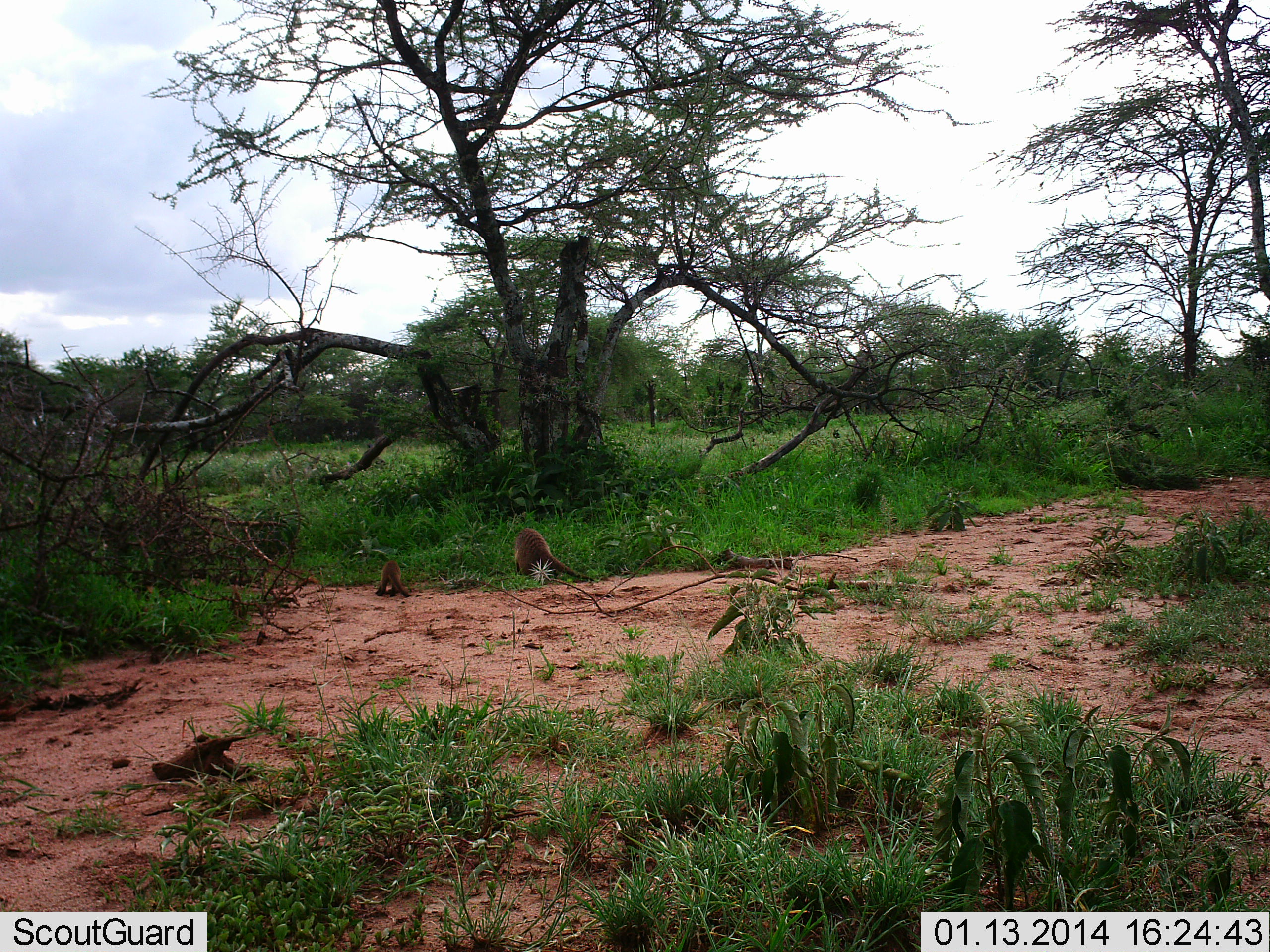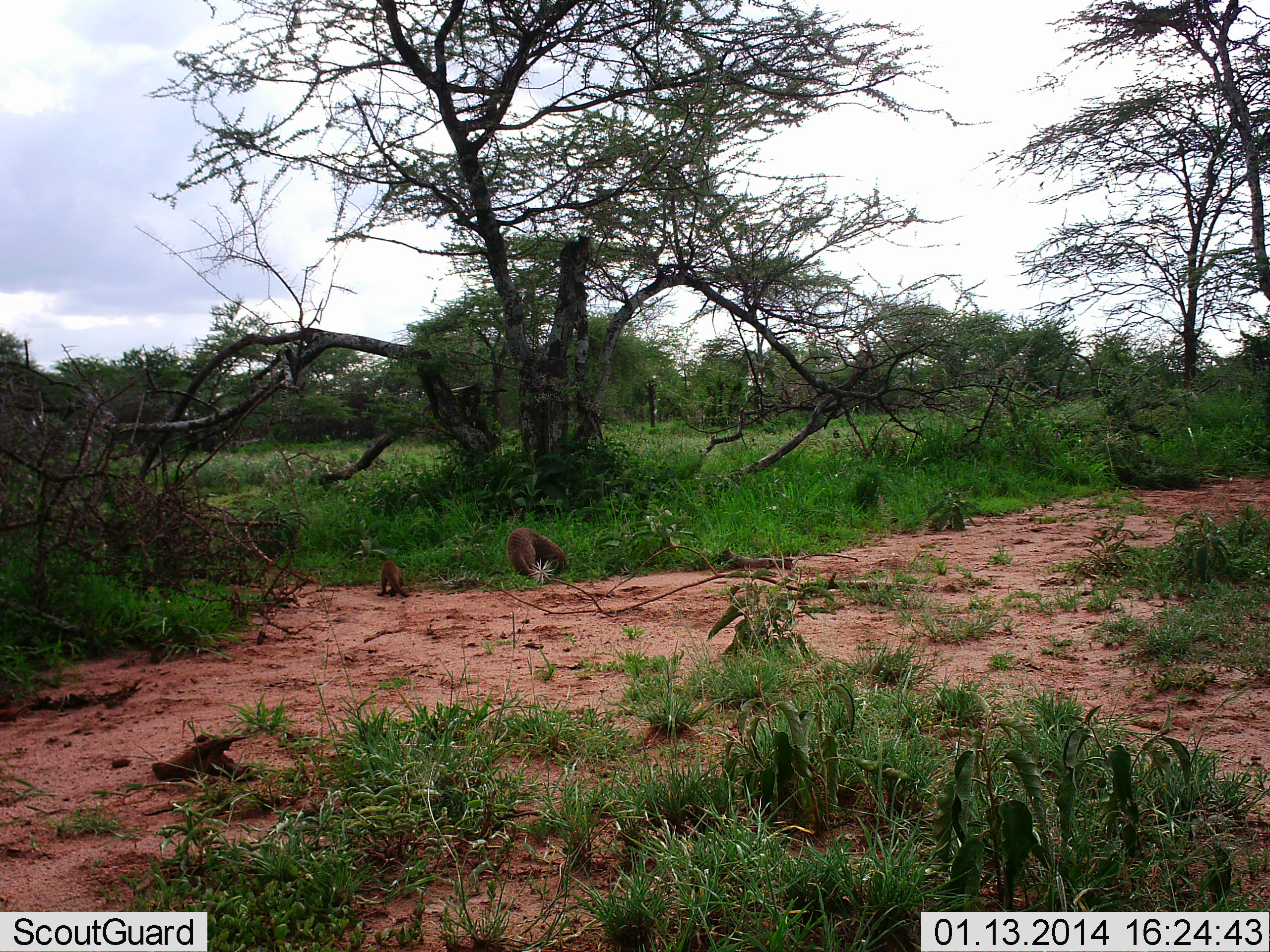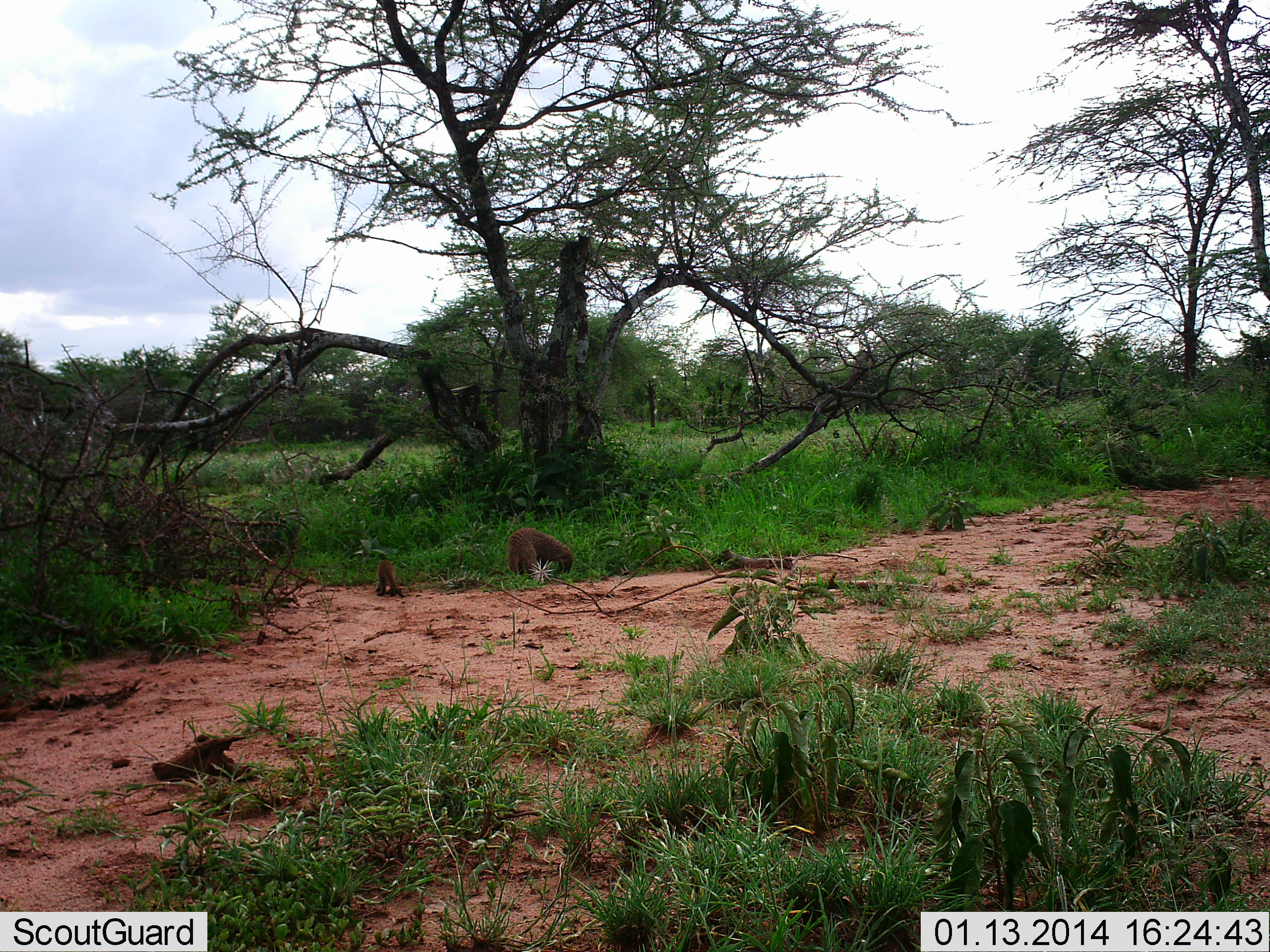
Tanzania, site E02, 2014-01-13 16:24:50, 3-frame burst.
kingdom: Animalia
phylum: Chordata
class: Mammalia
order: Carnivora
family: Herpestidae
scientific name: Herpestidae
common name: mongoose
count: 2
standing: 20%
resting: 0%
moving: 50%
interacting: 0%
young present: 100%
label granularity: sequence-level